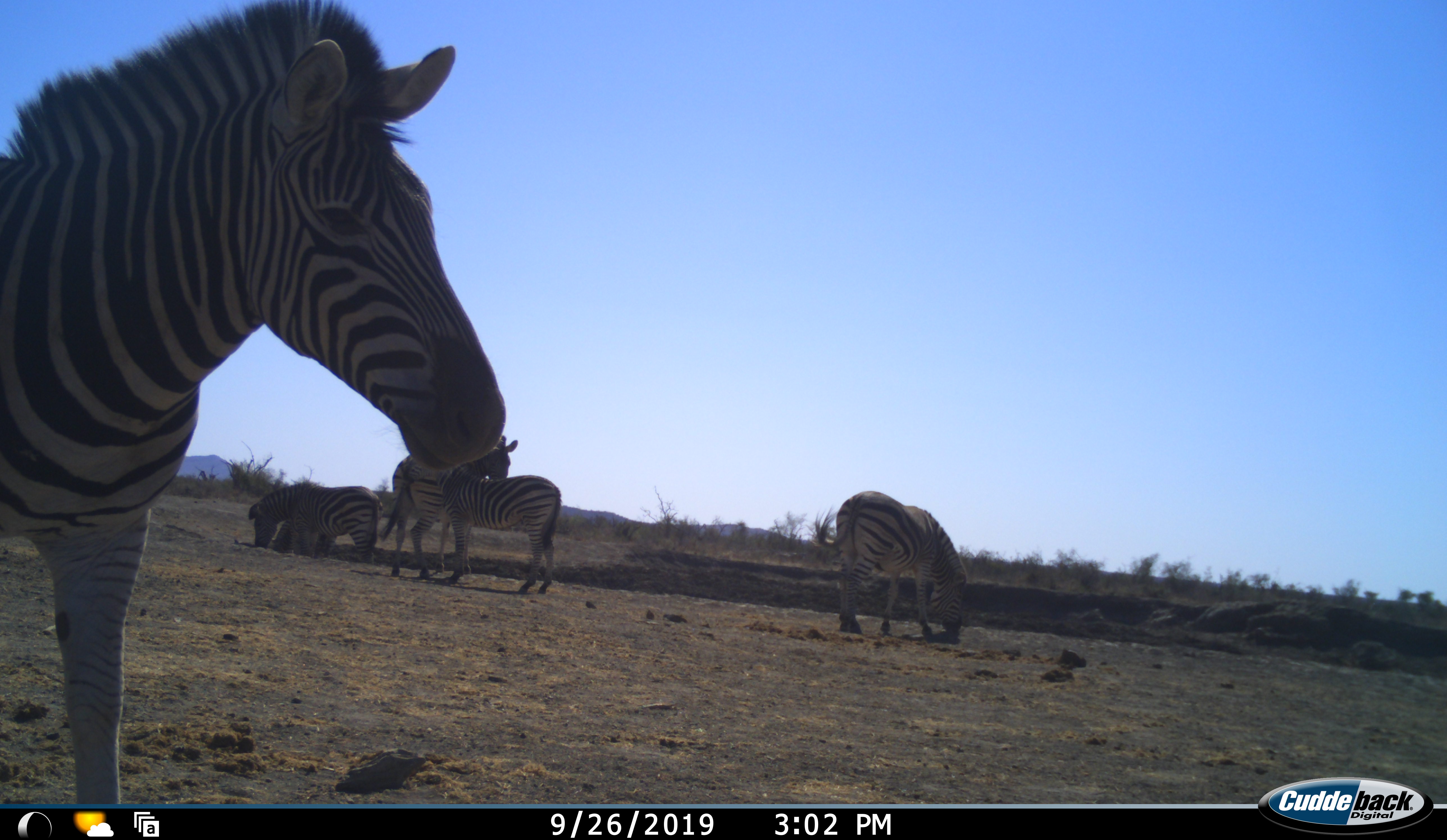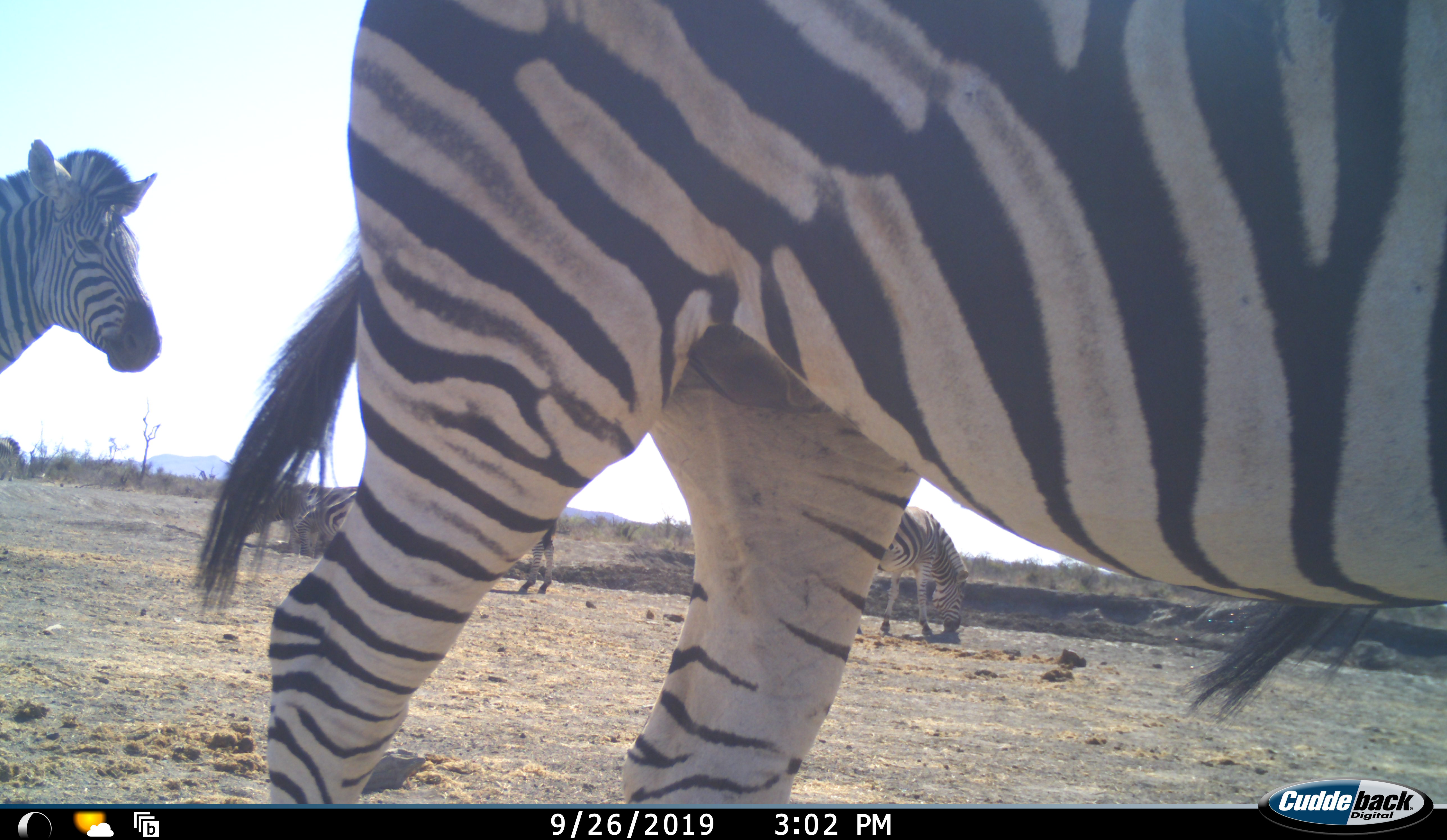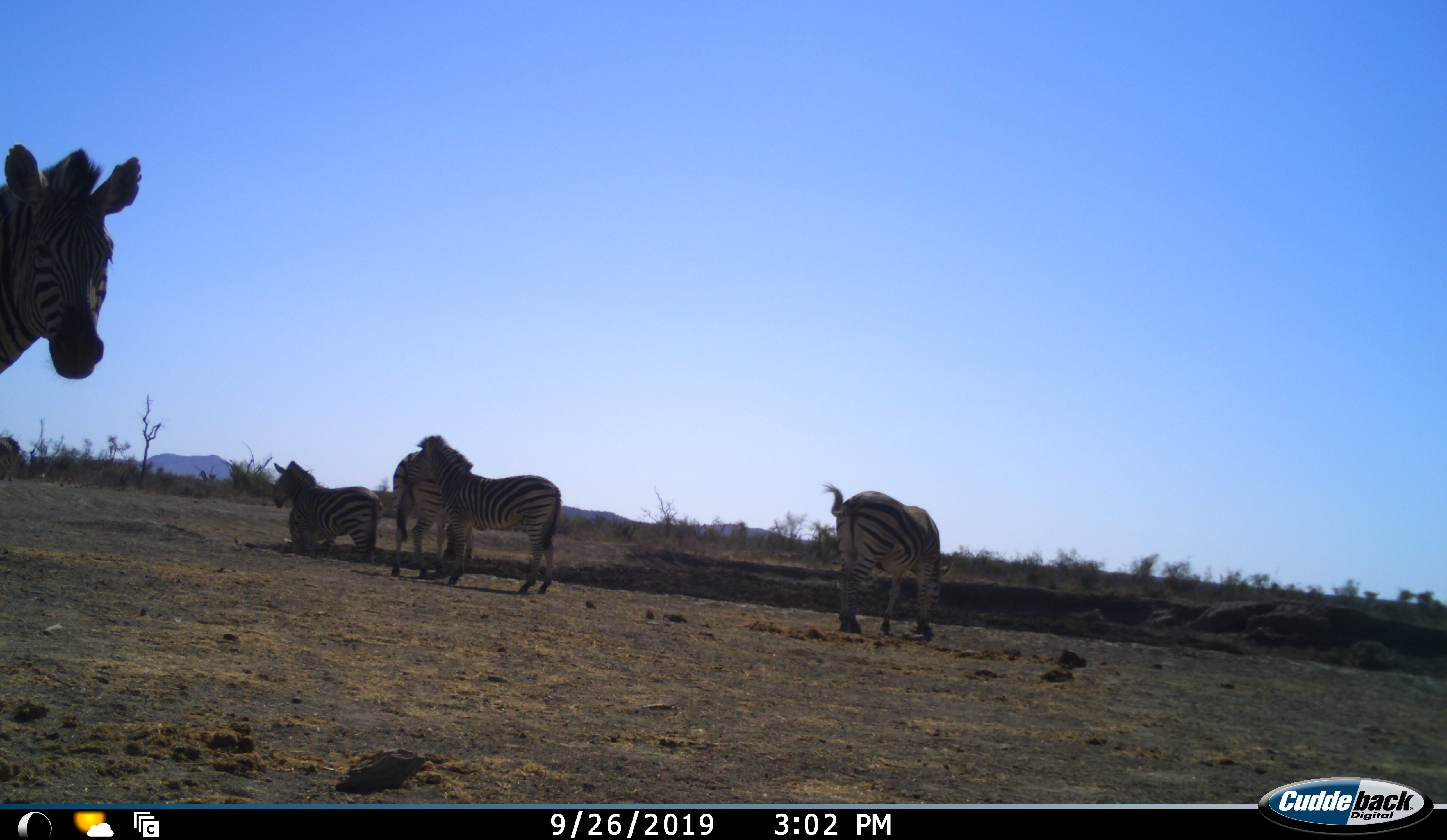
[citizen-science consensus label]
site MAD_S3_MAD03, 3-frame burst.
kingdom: Animalia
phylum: Chordata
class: Mammalia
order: Perissodactyla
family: Equidae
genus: Equus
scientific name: Equus quagga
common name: plains zebra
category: zebraplains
Zebraplains (plains zebra) (Equus quagga), count 6. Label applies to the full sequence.